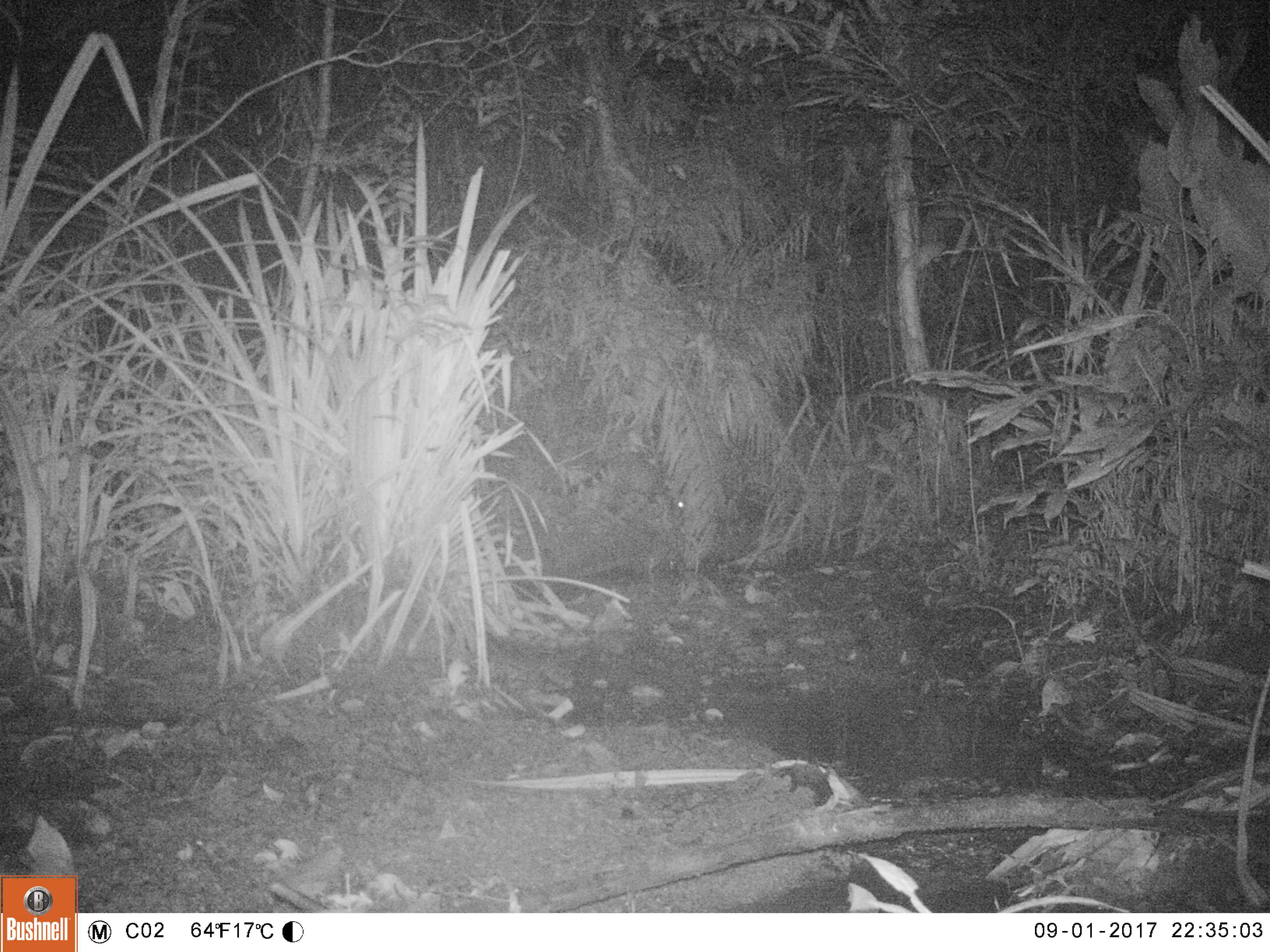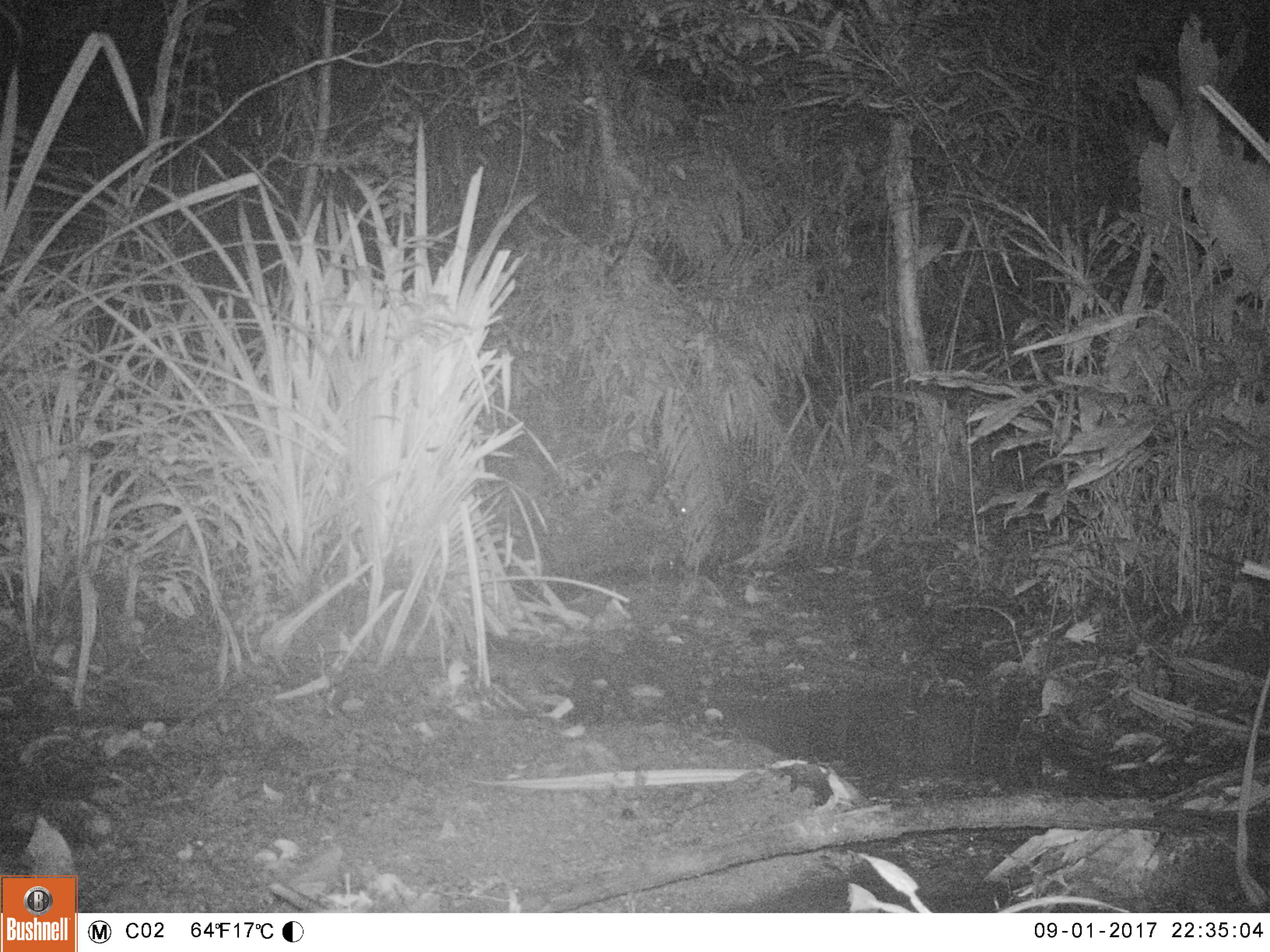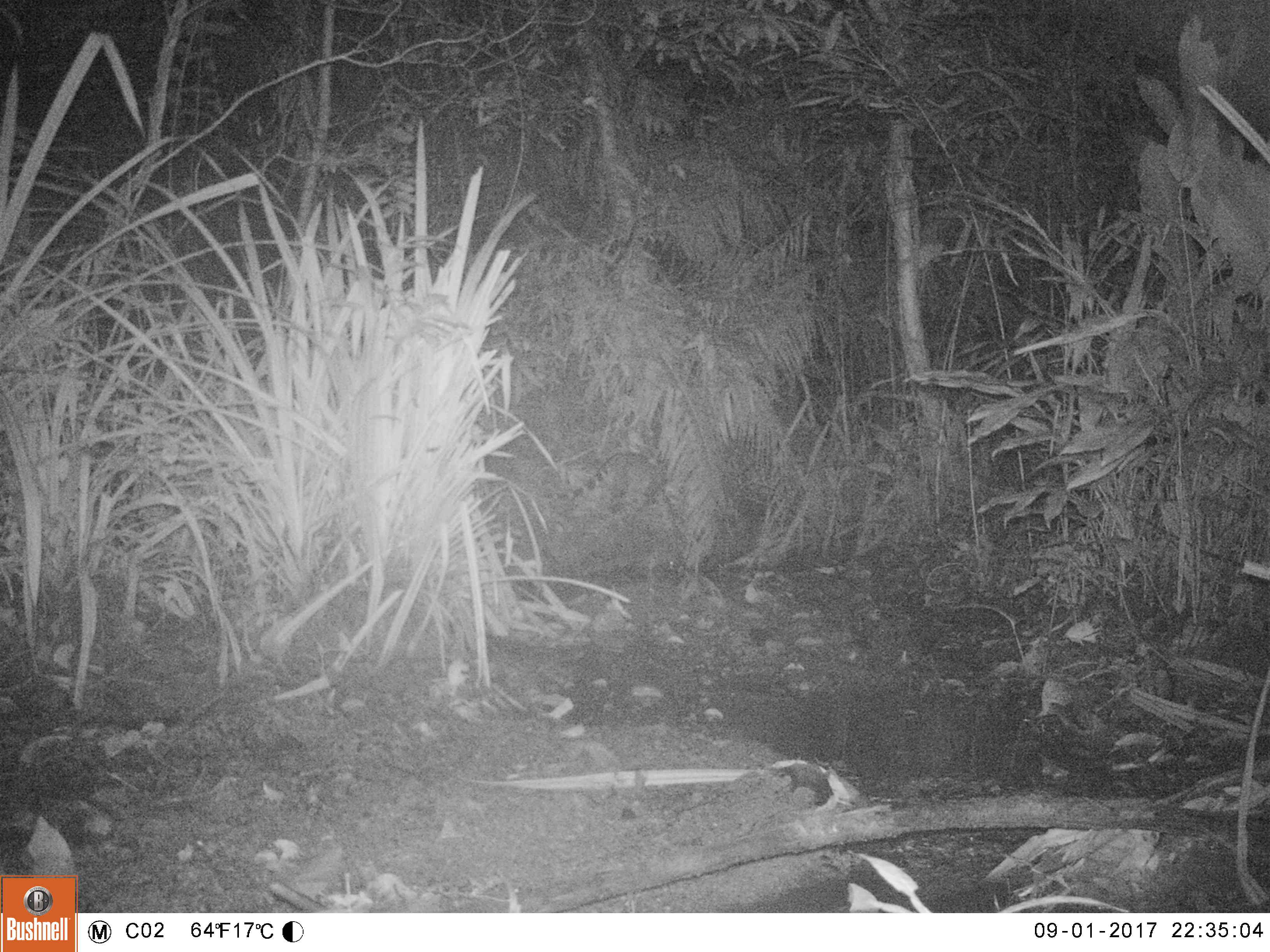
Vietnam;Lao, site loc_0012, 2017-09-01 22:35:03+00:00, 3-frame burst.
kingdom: Animalia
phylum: Chordata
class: Mammalia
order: Carnivora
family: Viverridae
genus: Viverra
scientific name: Viverra zibetha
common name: large indian civet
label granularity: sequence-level